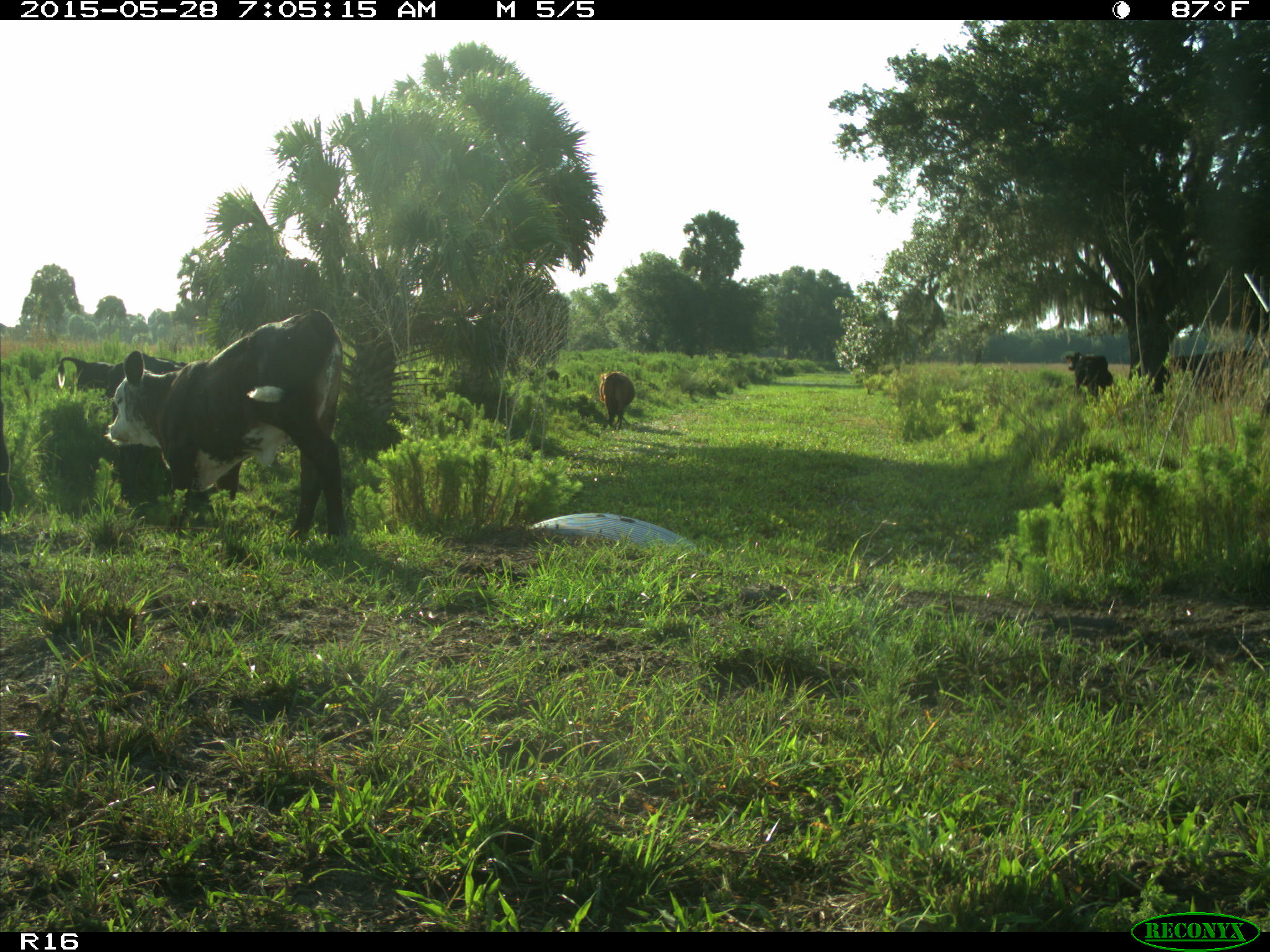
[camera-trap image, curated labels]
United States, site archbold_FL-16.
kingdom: Animalia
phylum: Chordata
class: Mammalia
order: Artiodactyla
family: Bovidae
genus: Bos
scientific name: Bos taurus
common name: domestic cow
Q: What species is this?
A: Bos taurus (domestic cow).